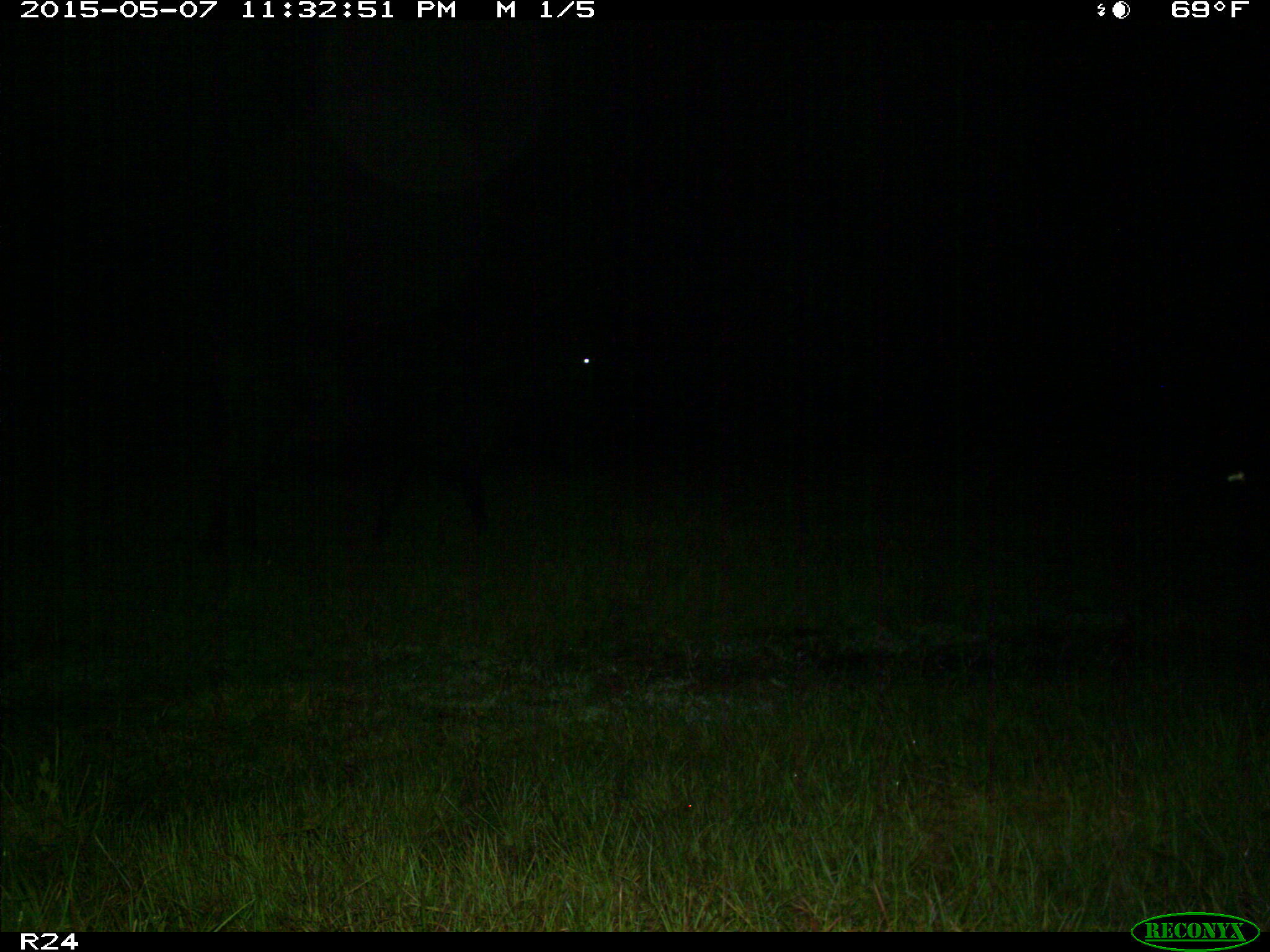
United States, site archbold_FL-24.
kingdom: Animalia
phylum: Chordata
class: Mammalia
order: Artiodactyla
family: Bovidae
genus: Bos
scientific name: Bos taurus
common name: domestic cow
Bos taurus (domestic cow).